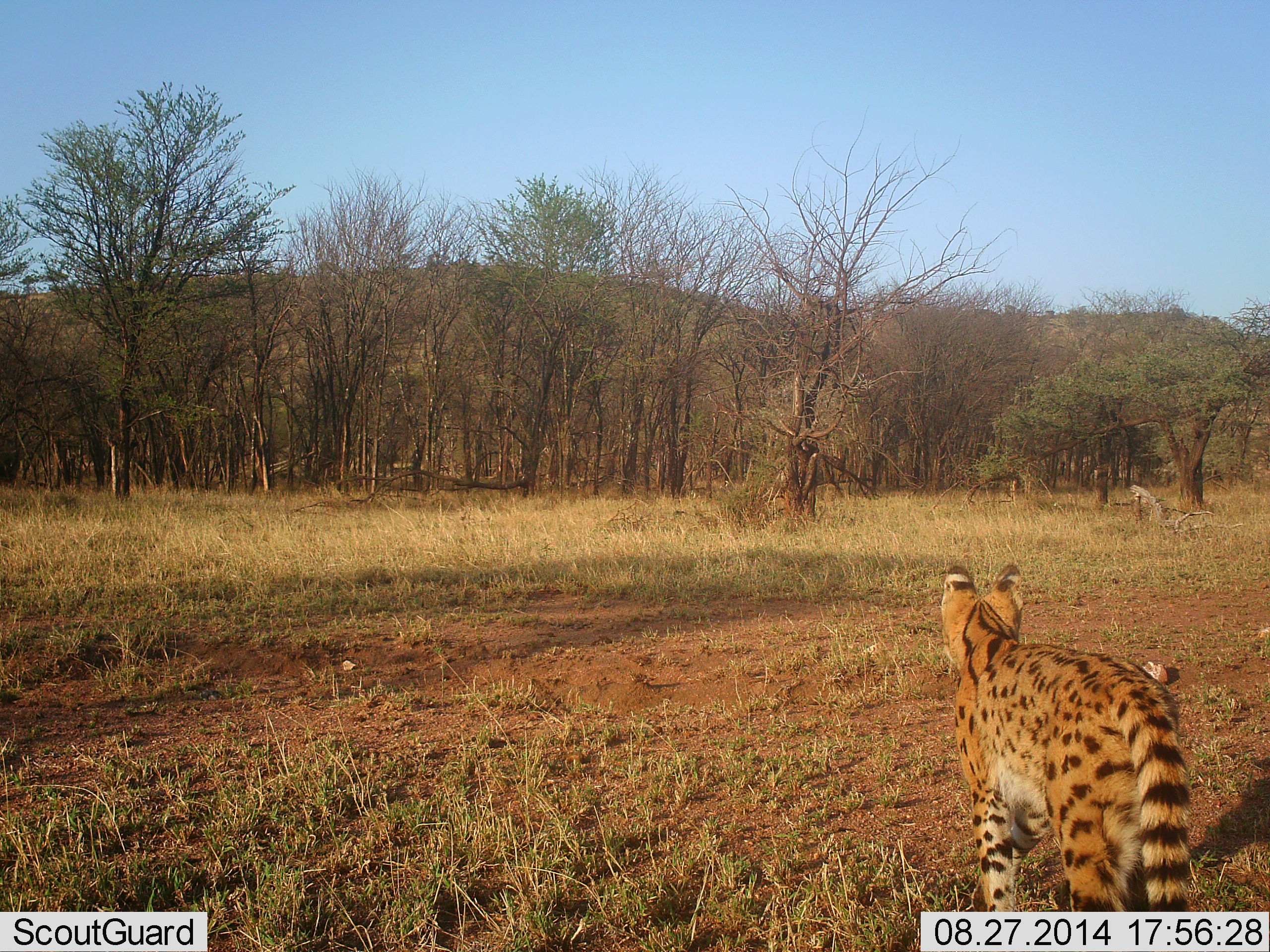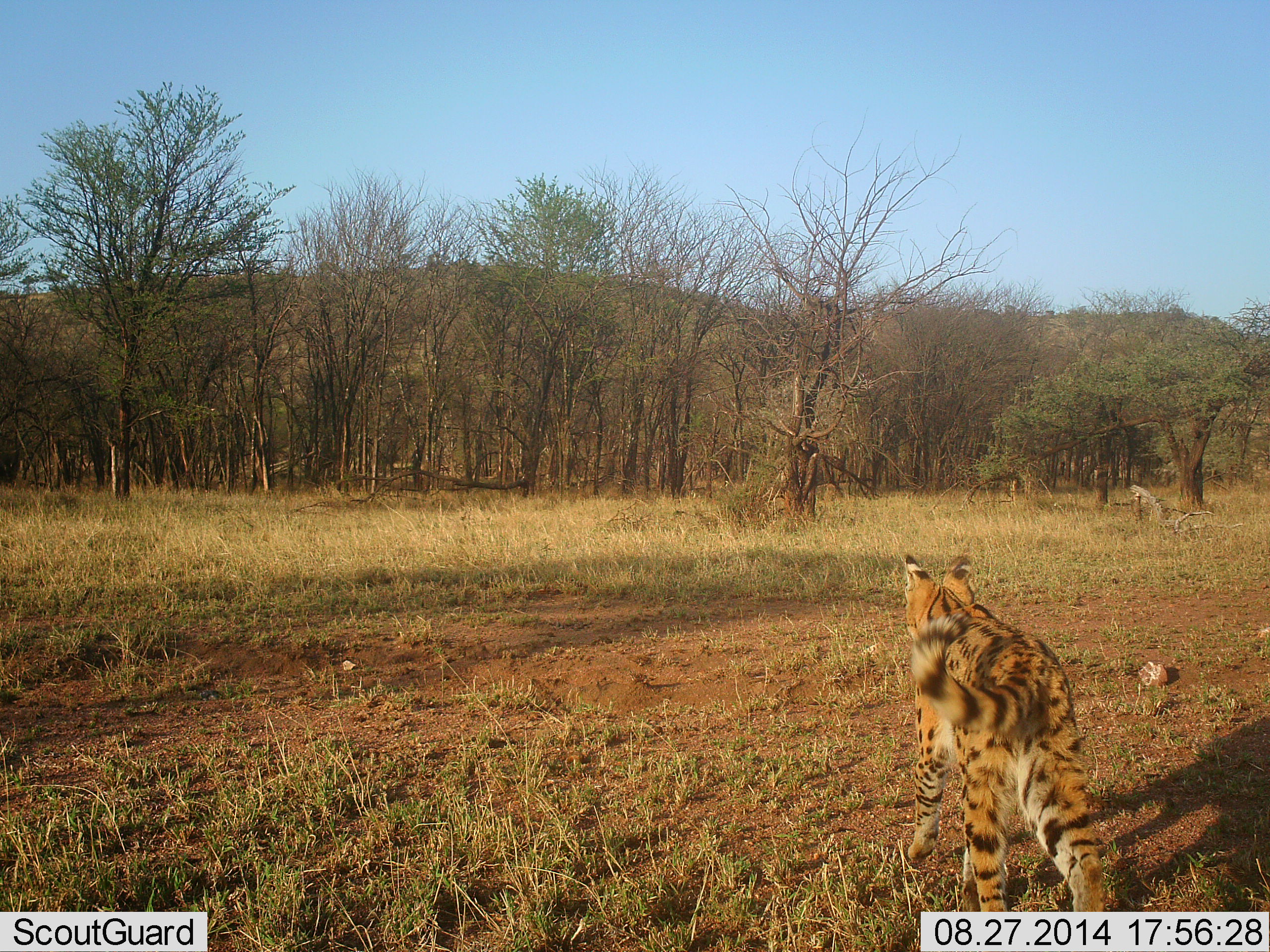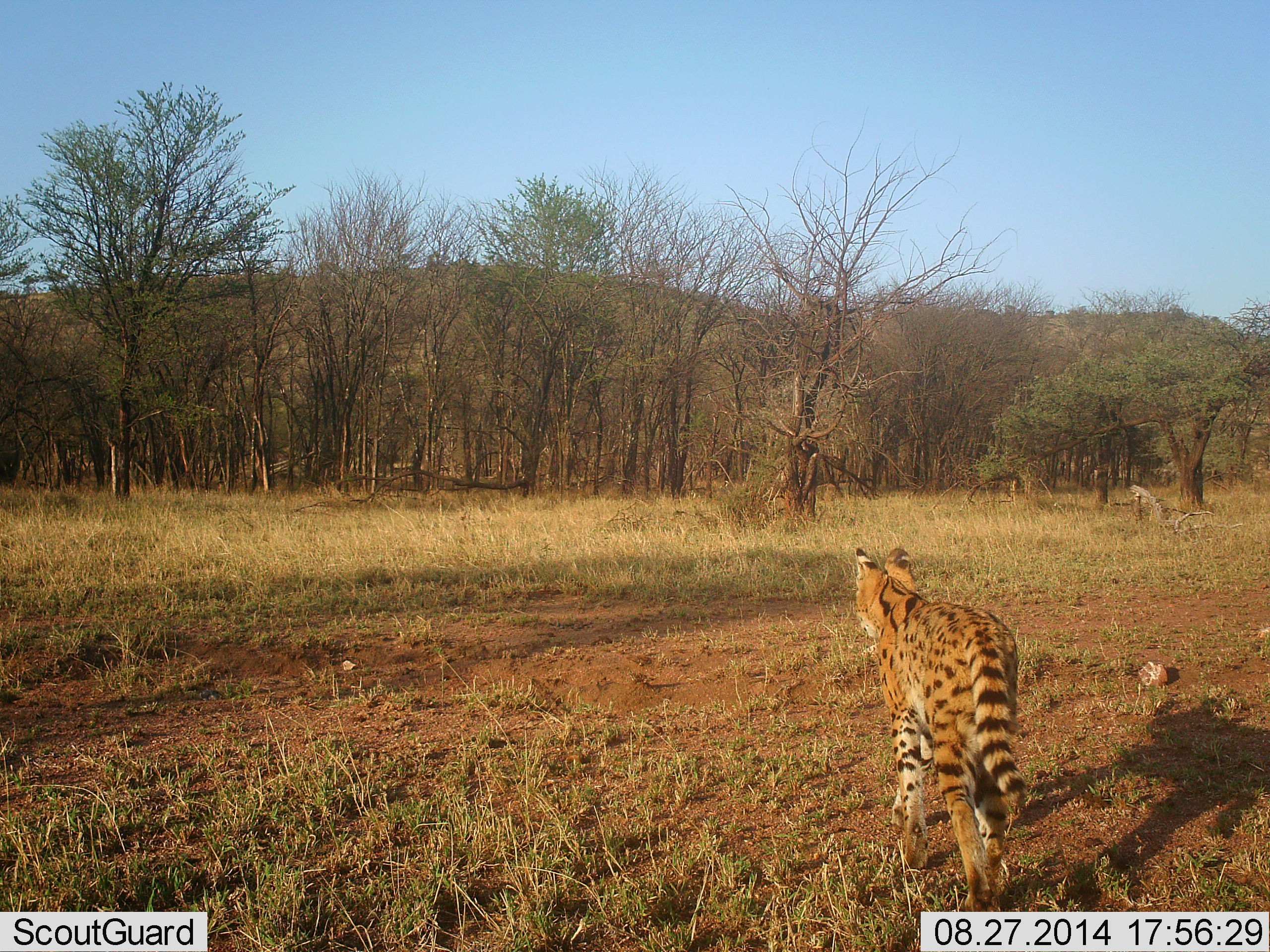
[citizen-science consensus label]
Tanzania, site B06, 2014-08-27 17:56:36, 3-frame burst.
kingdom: Animalia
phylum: Chordata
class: Mammalia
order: Carnivora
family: Felidae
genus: Leptailurus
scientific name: Leptailurus serval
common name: serval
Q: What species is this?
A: Serval (Leptailurus serval).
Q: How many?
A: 1.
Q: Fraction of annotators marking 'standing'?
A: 0%.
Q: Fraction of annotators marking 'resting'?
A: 0%.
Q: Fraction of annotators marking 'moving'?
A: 100%.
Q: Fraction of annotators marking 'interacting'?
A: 0%.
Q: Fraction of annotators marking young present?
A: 0%.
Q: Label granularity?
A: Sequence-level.